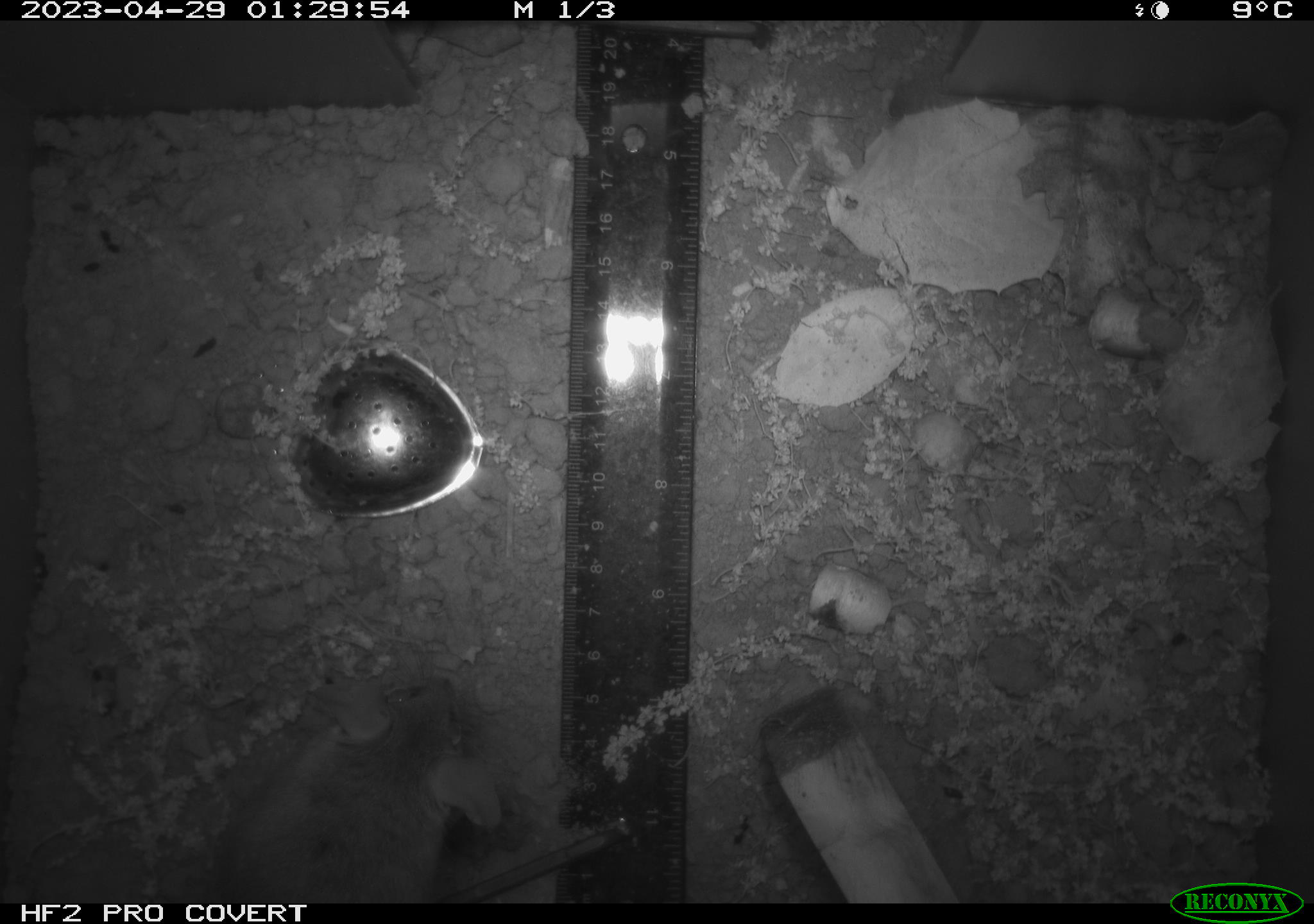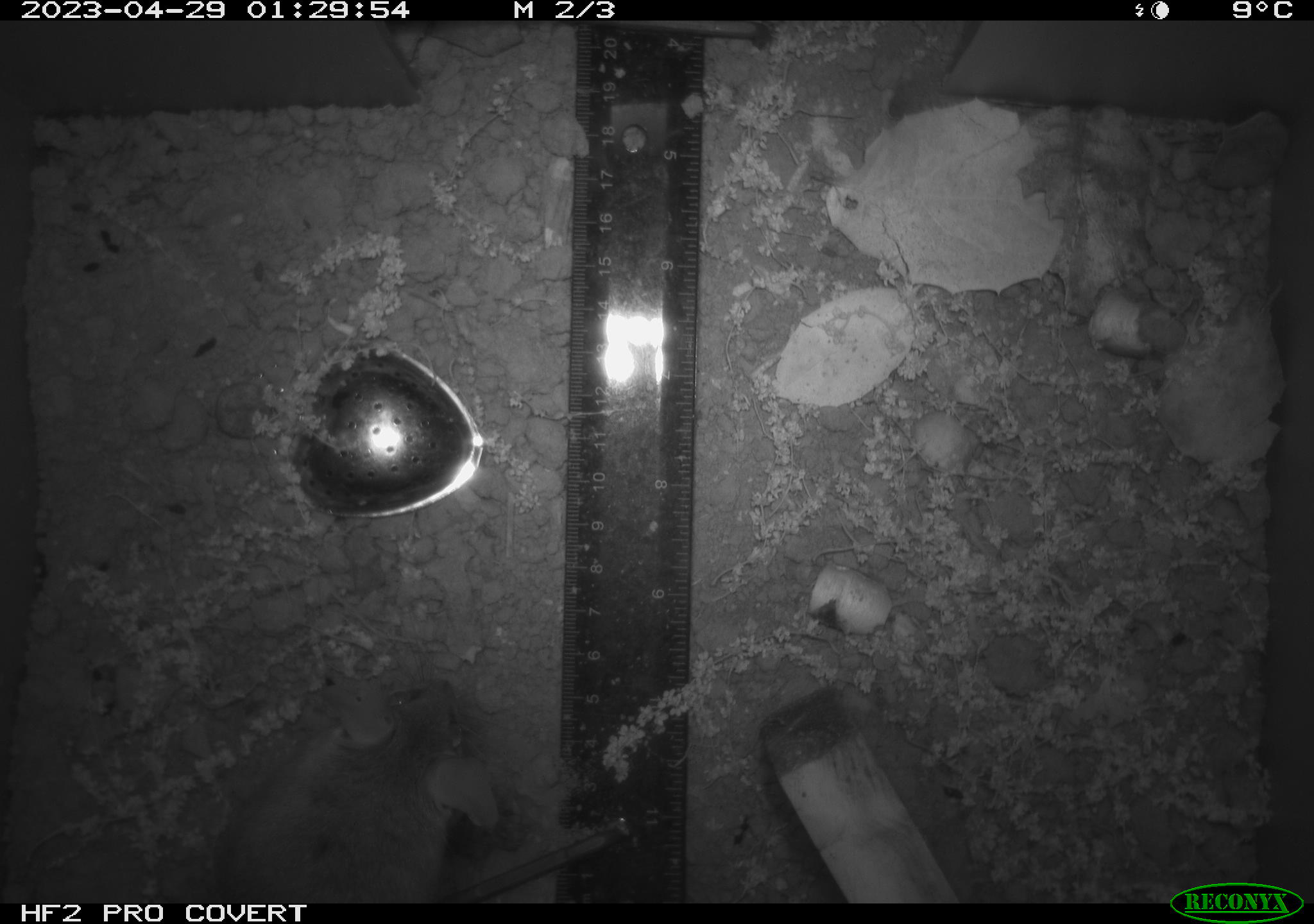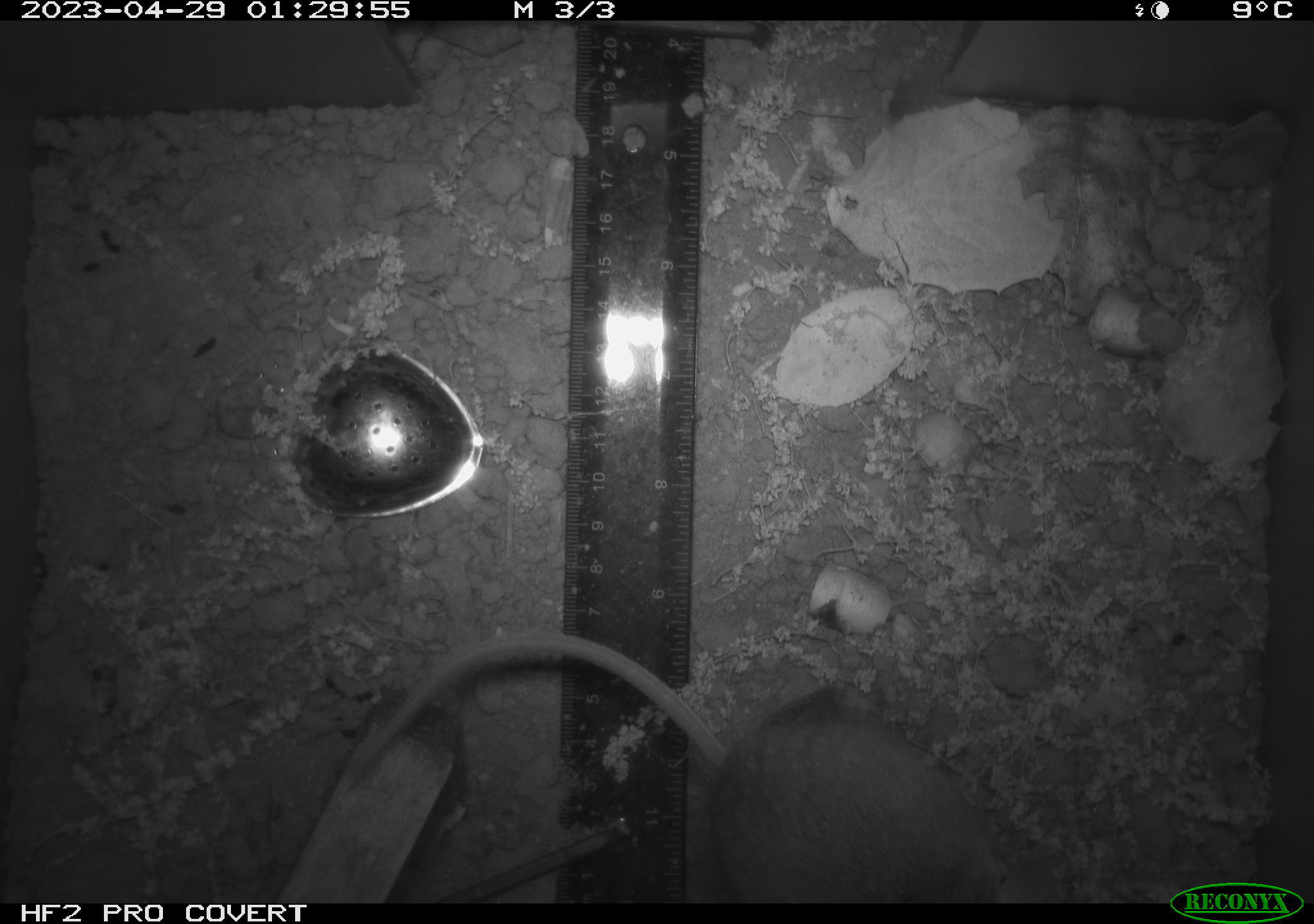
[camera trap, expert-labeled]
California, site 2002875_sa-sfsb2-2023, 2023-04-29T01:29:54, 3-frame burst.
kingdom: Animalia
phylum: Chordata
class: Mammalia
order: Rodentia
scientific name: Rodentia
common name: mouse species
Mouse species (Rodentia).